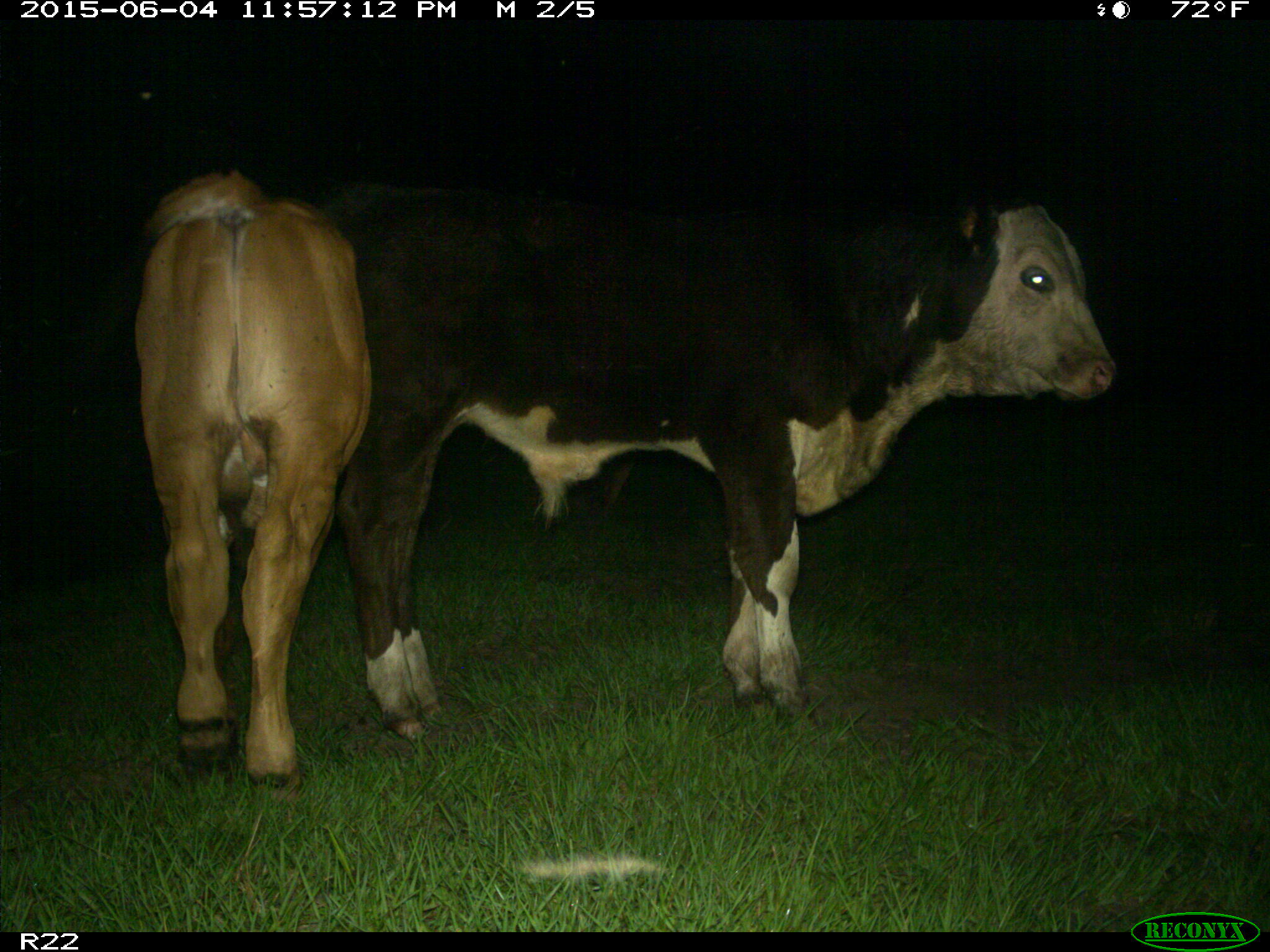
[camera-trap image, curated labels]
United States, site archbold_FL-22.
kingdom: Animalia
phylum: Chordata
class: Mammalia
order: Artiodactyla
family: Bovidae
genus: Bos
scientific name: Bos taurus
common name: domestic cow